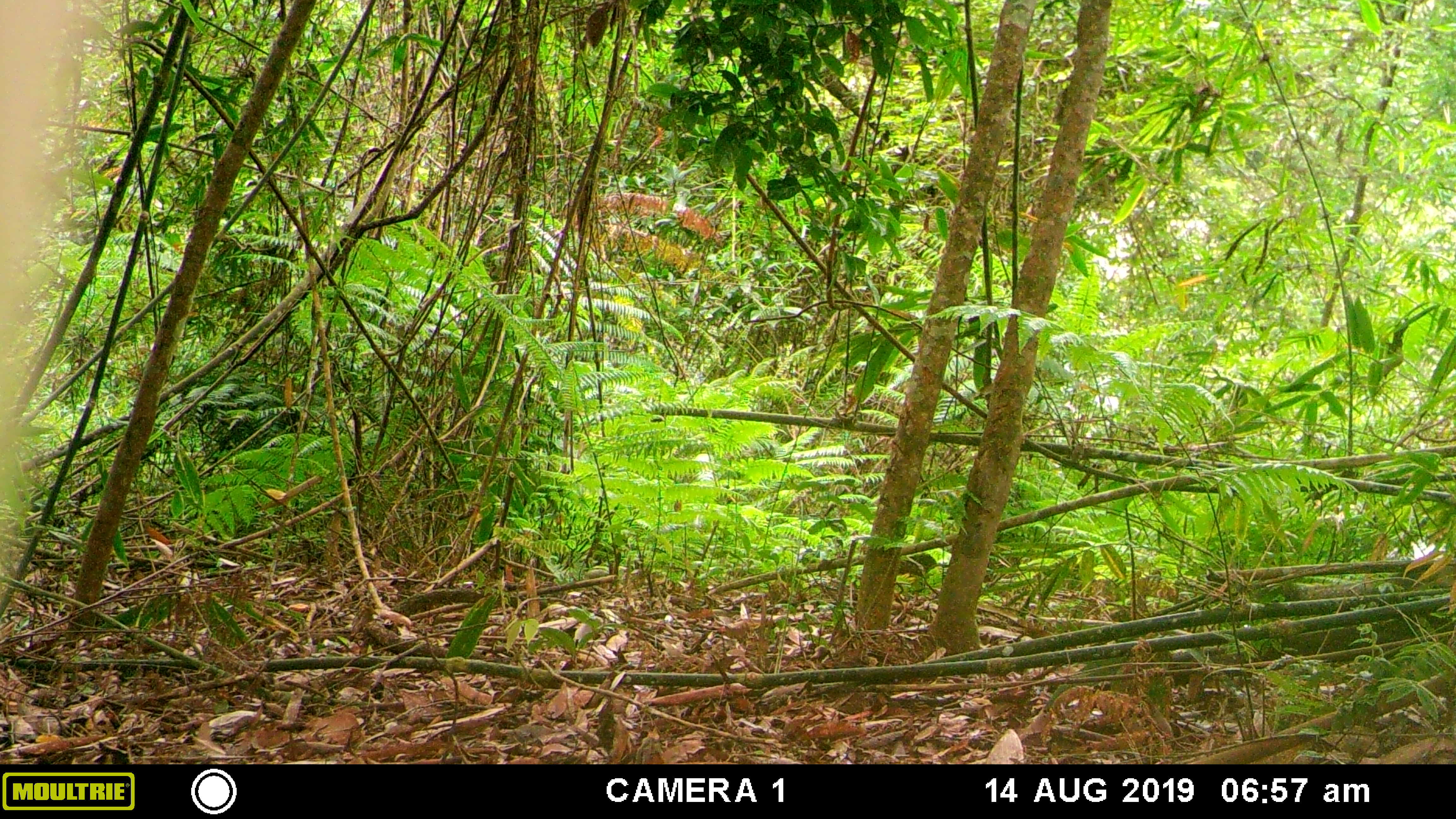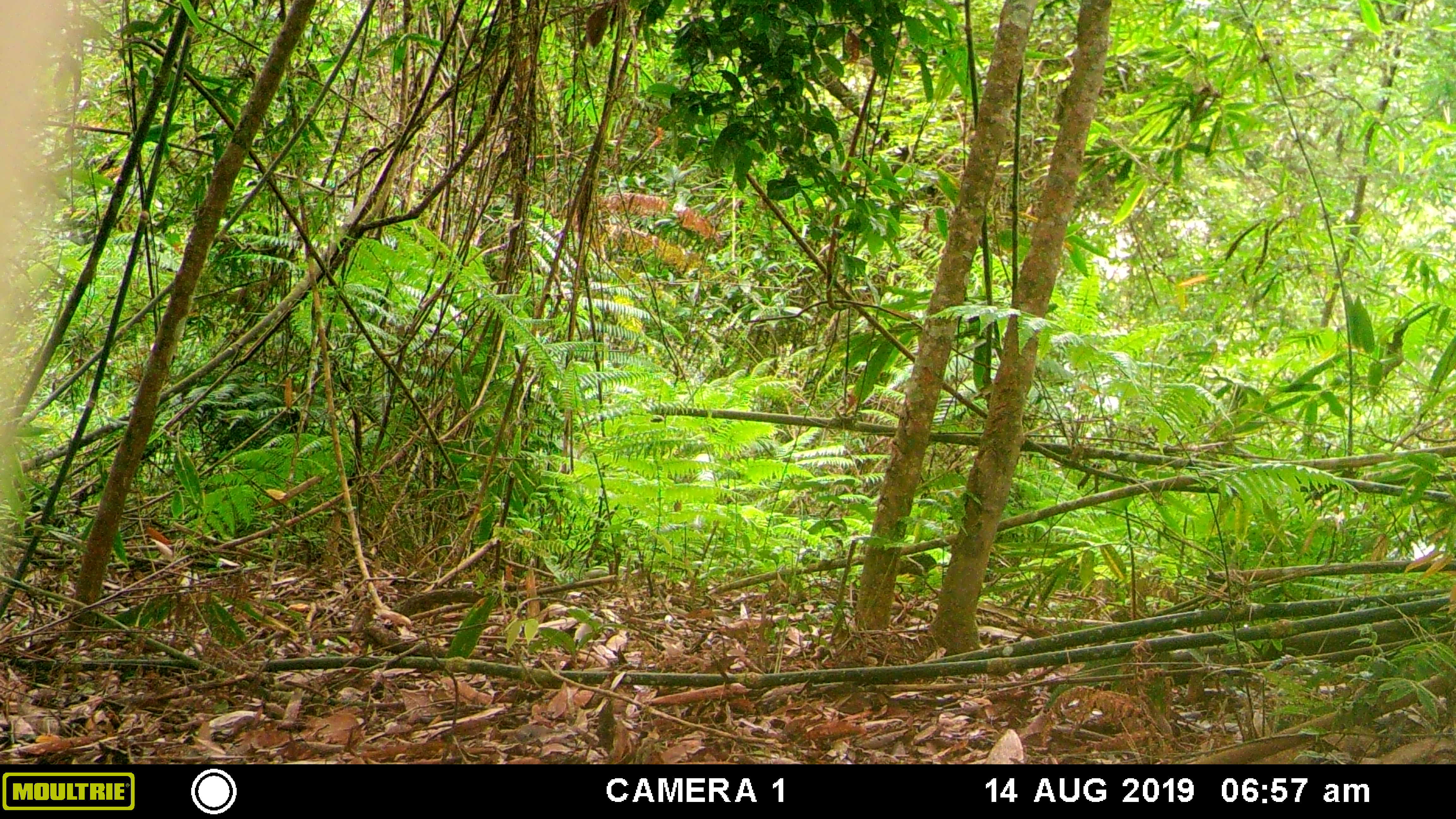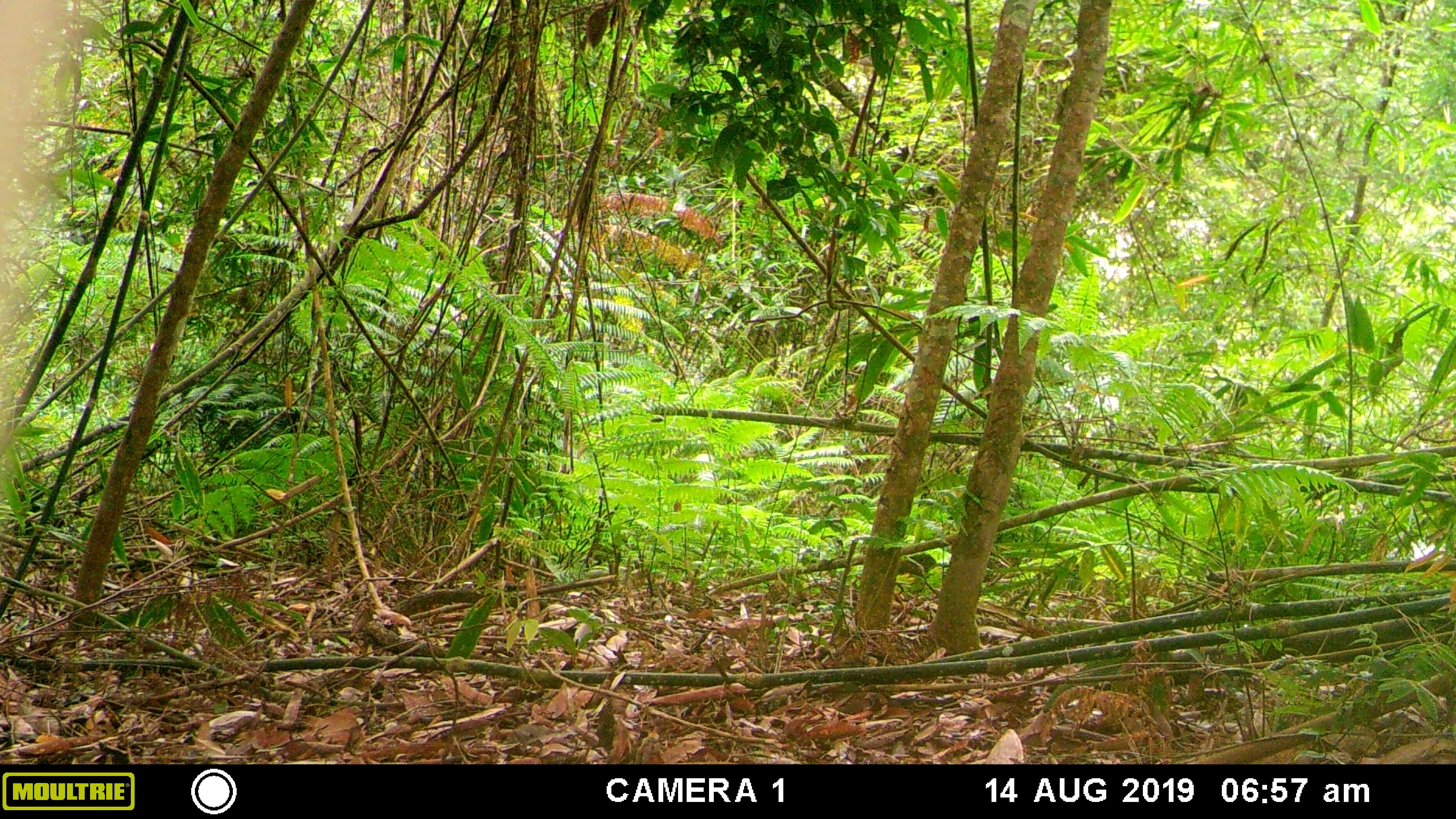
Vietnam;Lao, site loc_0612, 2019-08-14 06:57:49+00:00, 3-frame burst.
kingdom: Animalia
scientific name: Animalia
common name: animal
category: unidentified animal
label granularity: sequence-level